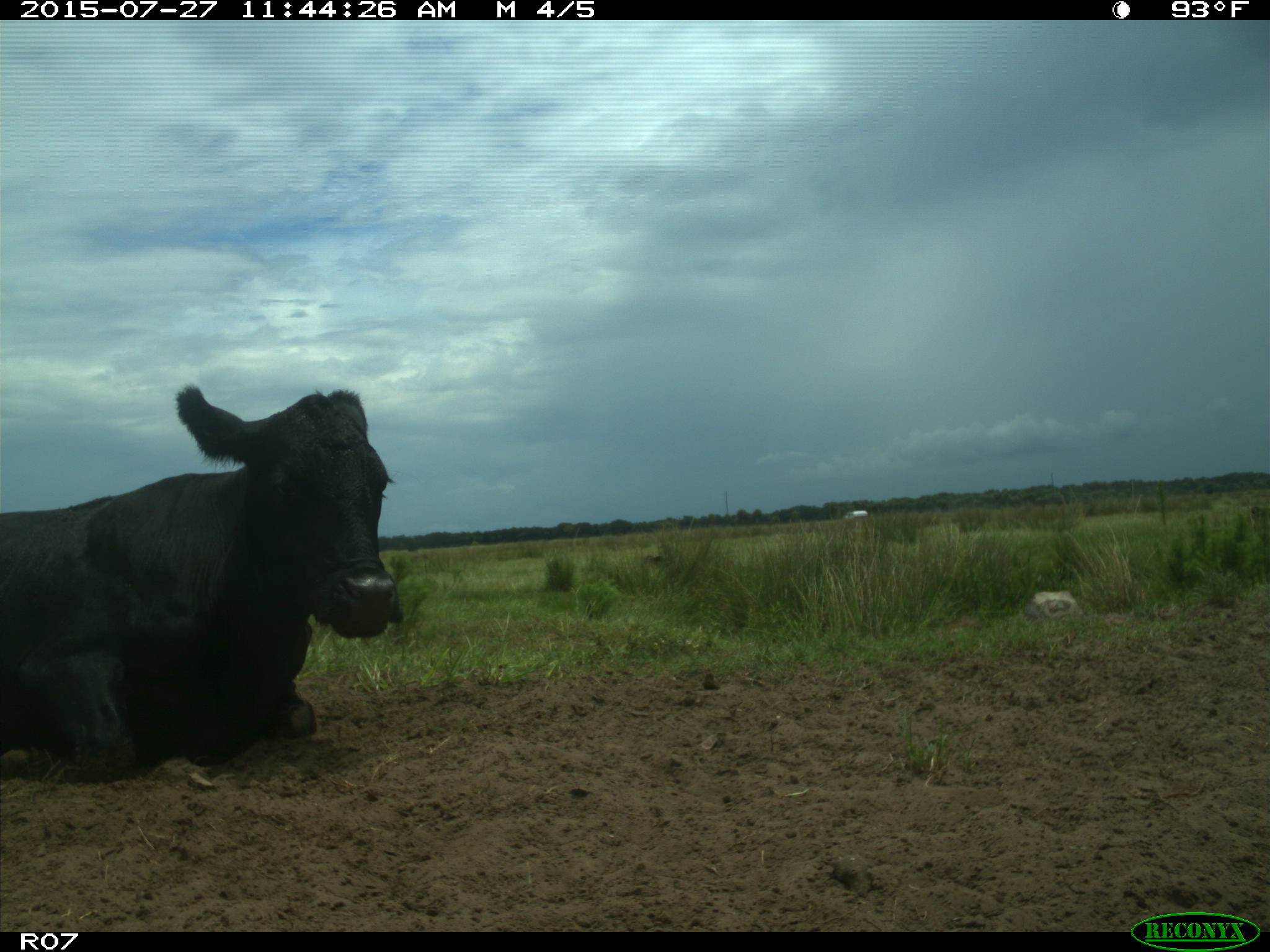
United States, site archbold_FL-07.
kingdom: Animalia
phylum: Chordata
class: Mammalia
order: Artiodactyla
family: Bovidae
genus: Bos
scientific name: Bos taurus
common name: domestic cow